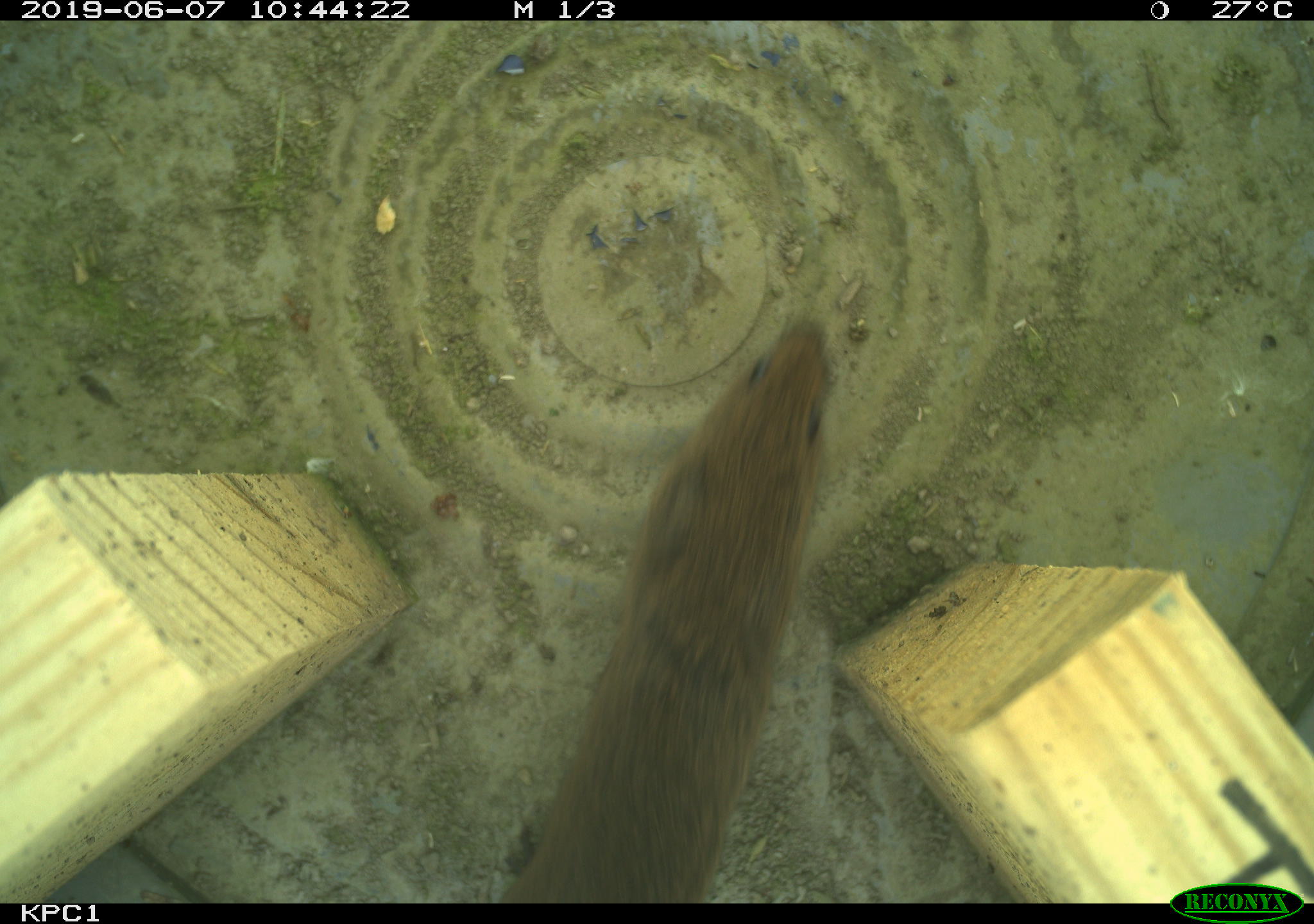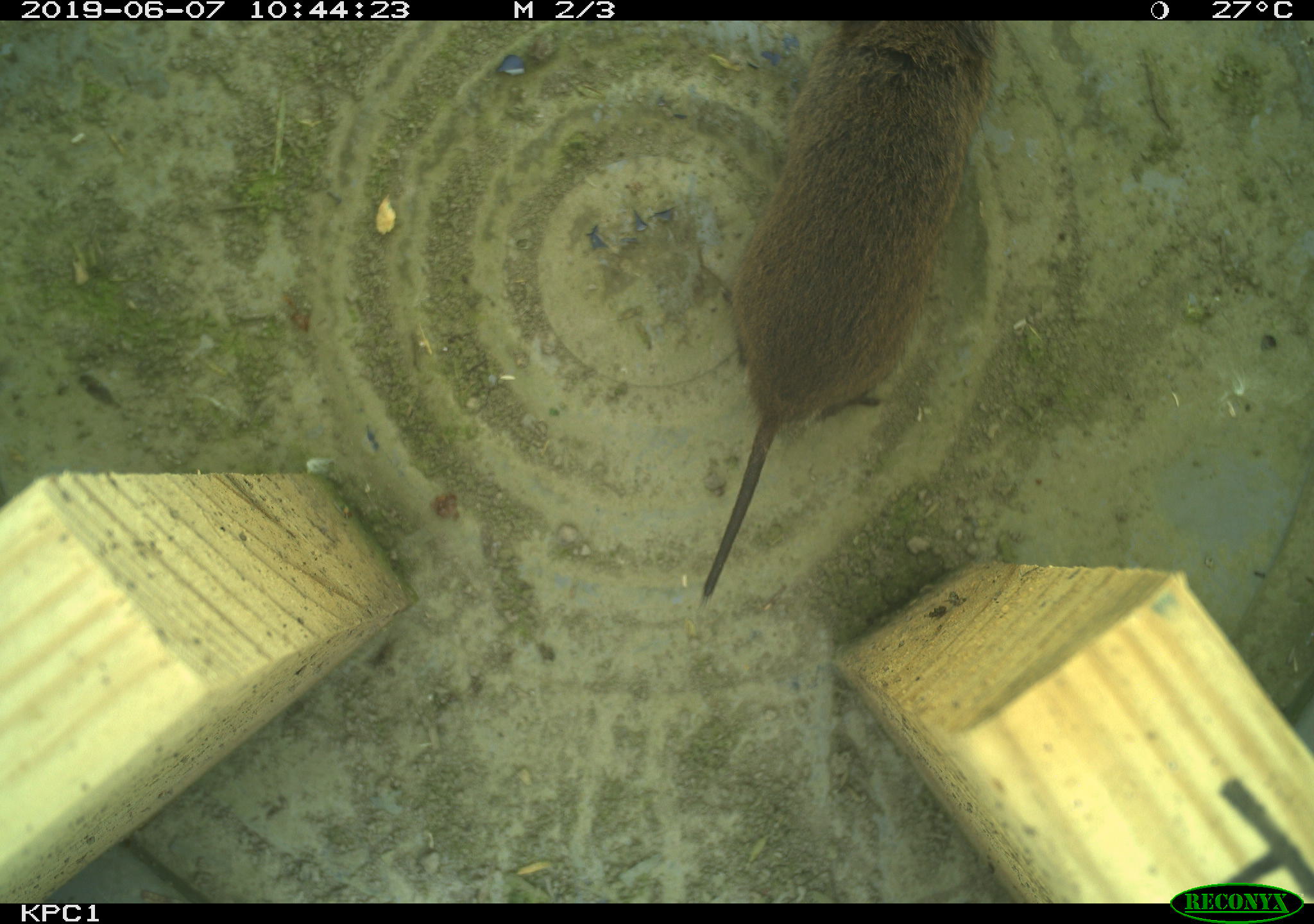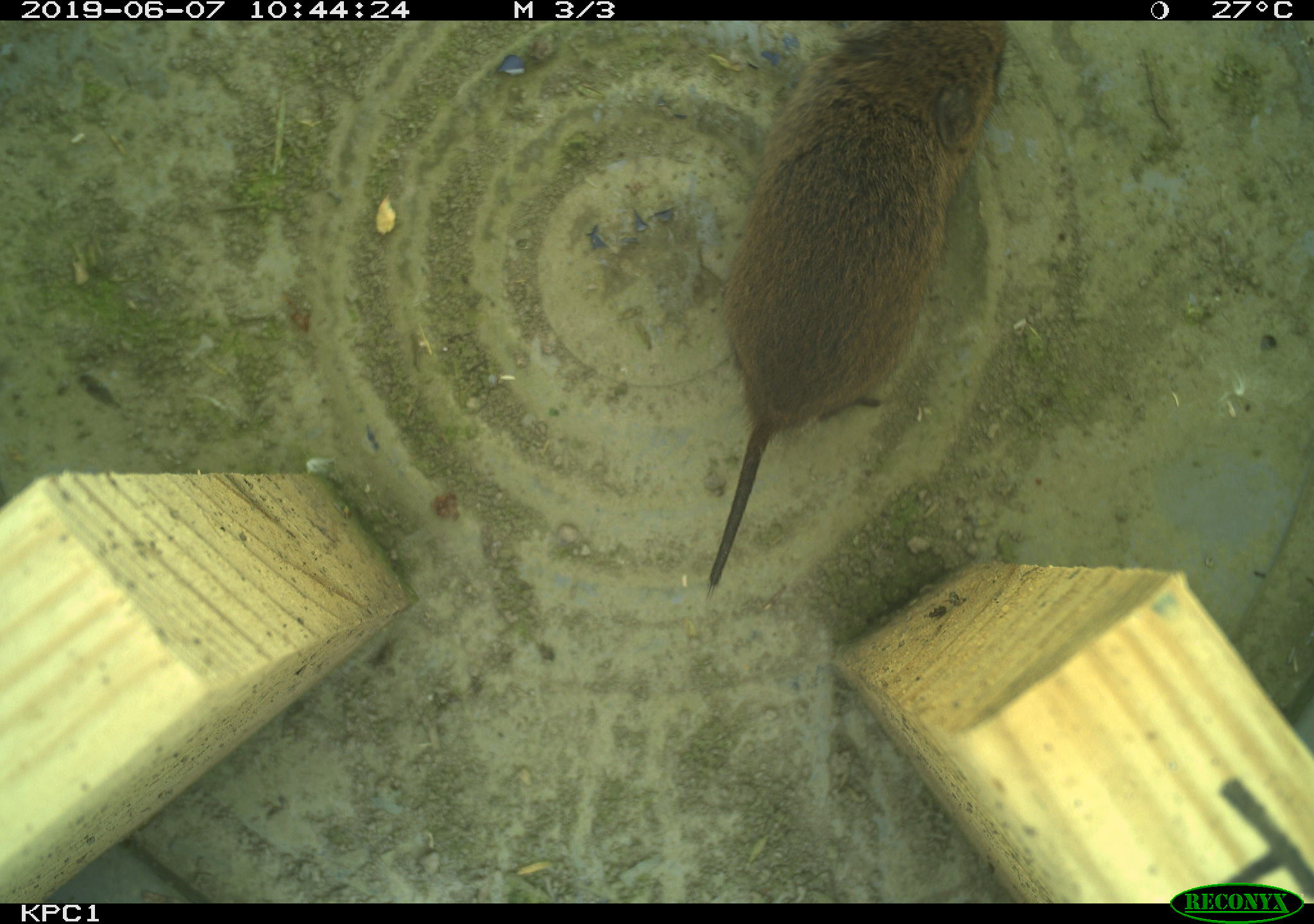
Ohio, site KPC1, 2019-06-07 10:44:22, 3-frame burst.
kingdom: Animalia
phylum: Chordata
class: Mammalia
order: Rodentia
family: Cricetidae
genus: Microtus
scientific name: Microtus pennsylvanicus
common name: meadow vole